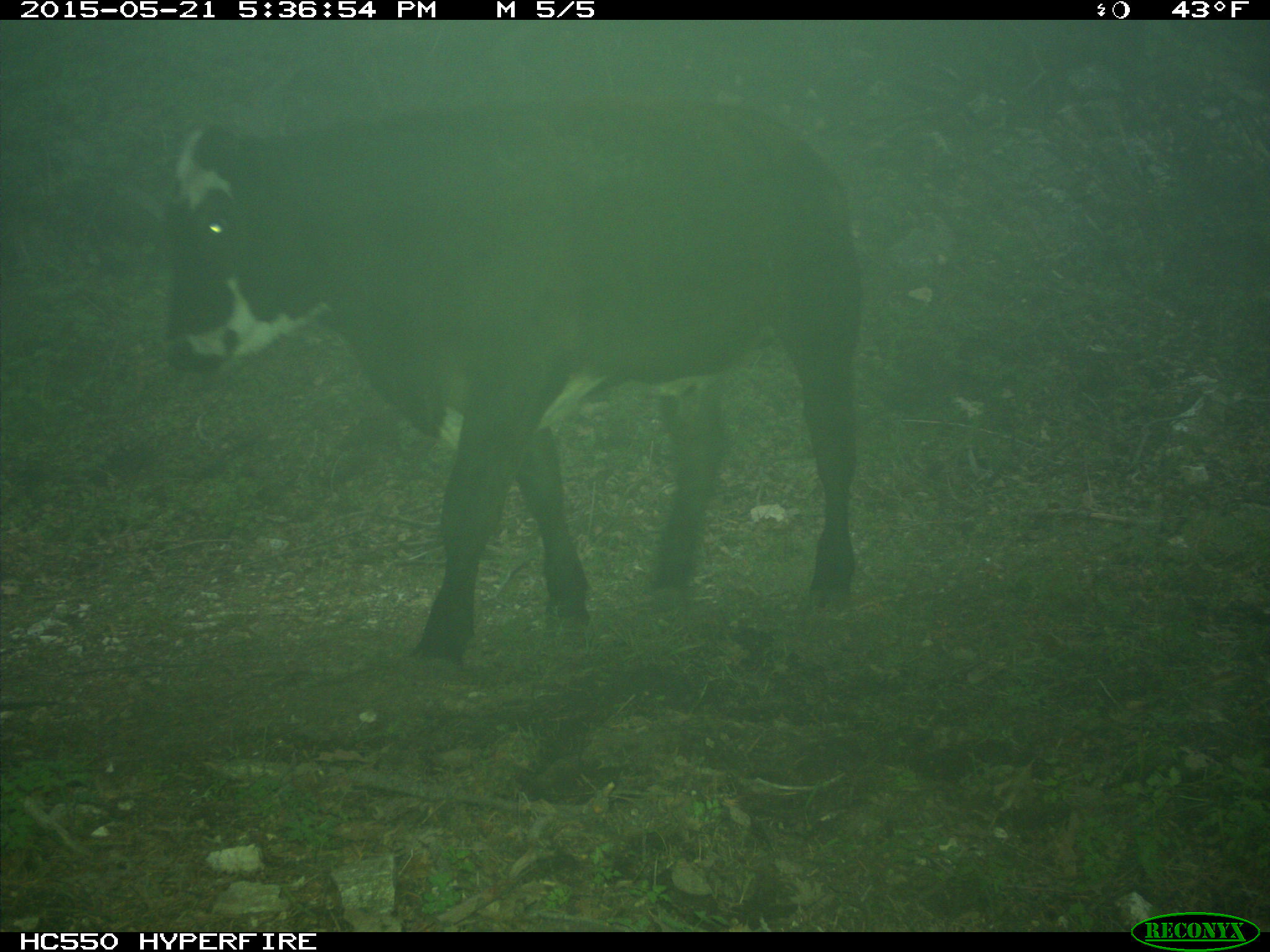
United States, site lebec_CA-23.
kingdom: Animalia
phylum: Chordata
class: Mammalia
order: Artiodactyla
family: Bovidae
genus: Bos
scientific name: Bos taurus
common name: domestic cow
Bos taurus (domestic cow).